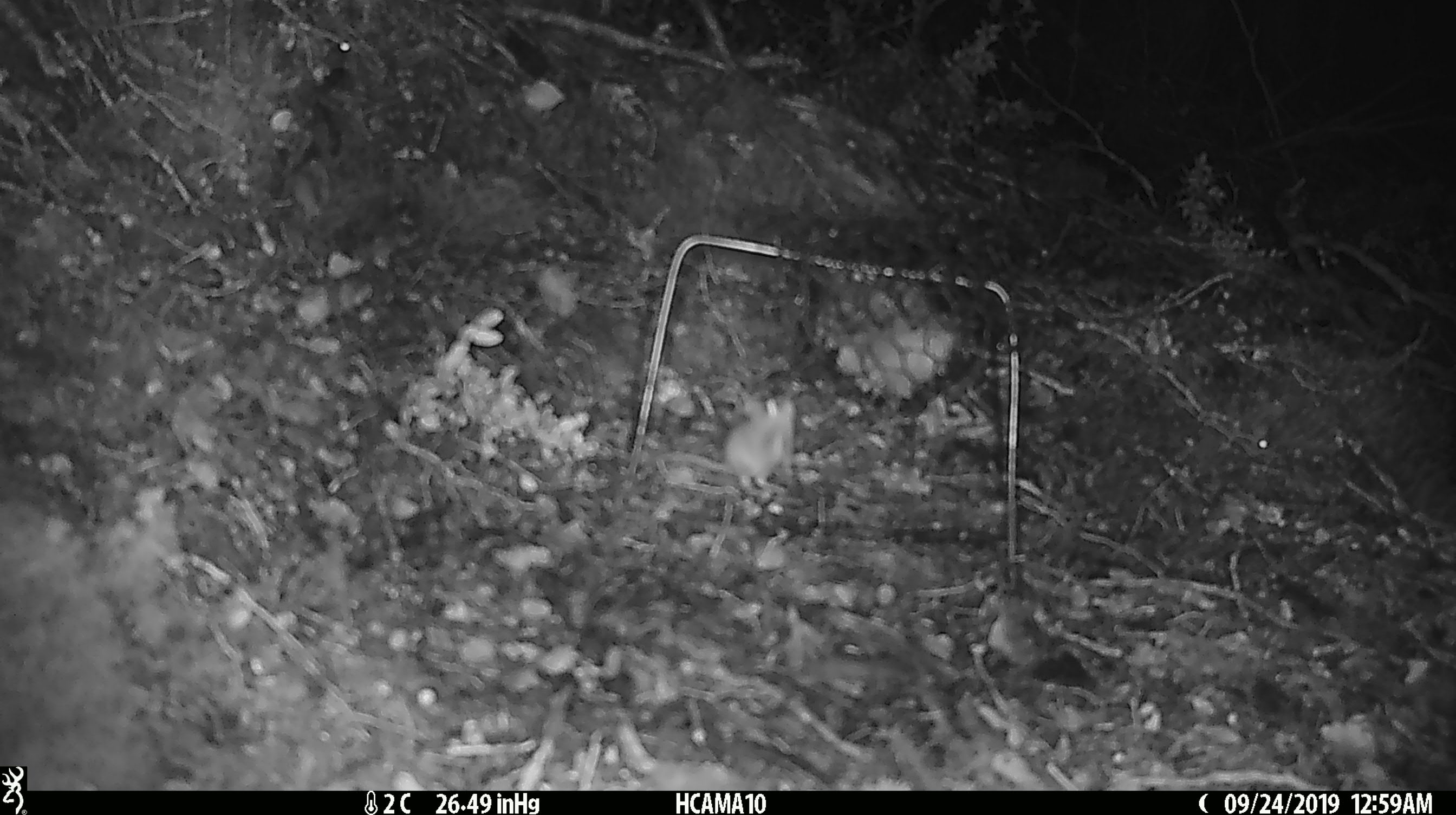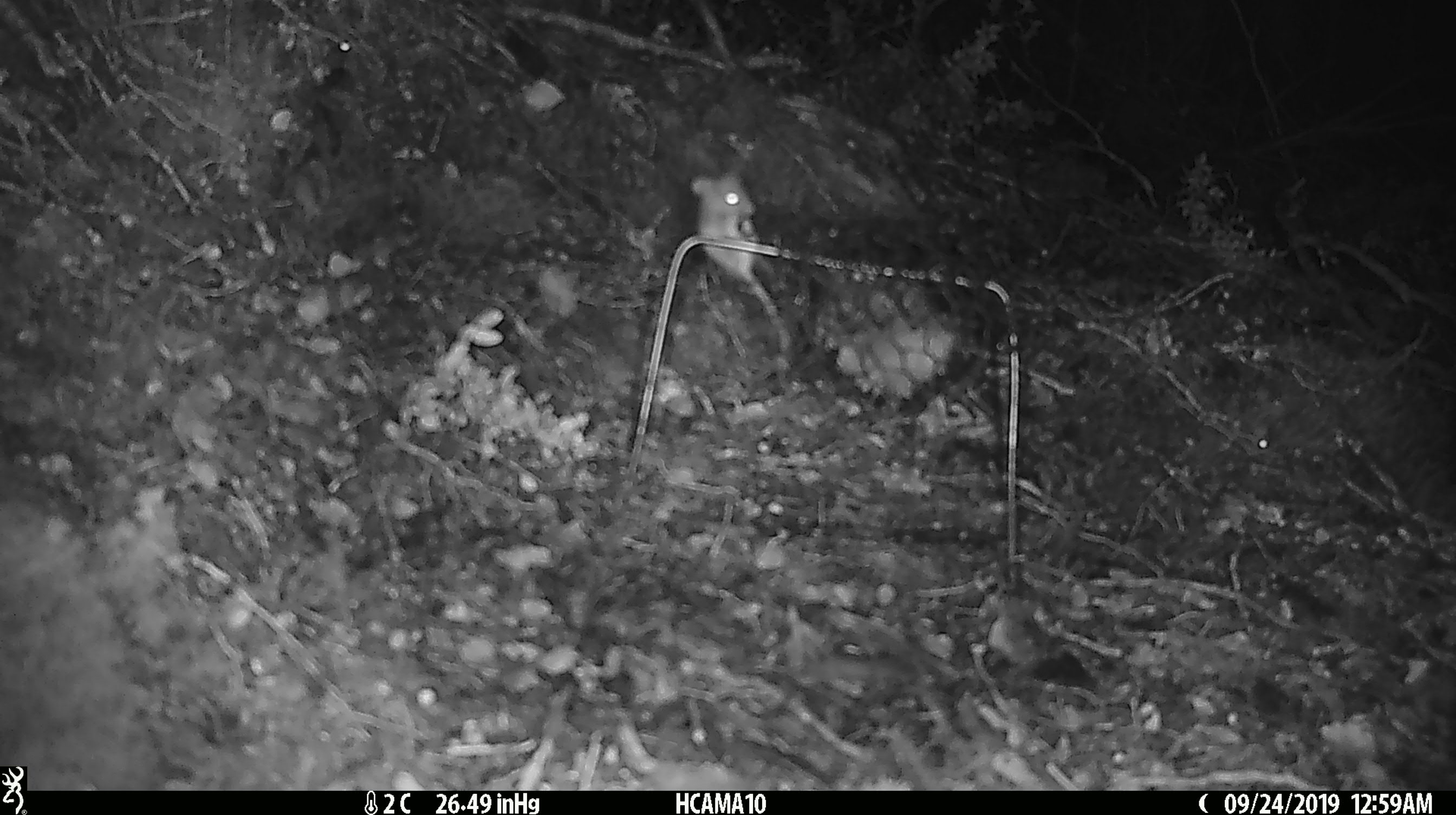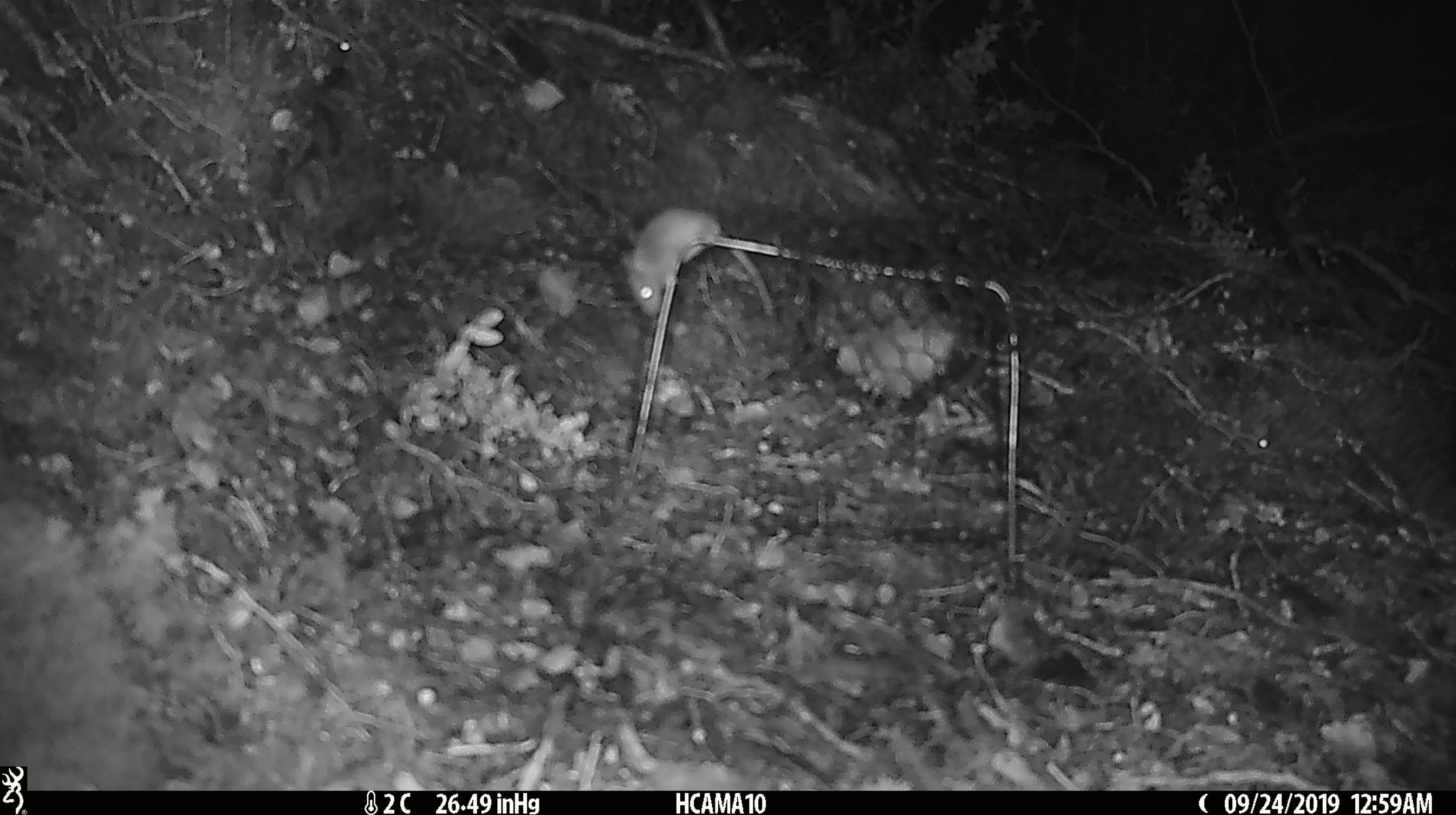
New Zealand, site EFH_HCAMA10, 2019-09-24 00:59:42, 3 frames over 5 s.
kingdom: Animalia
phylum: Chordata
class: Mammalia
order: Rodentia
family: Muridae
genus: Mus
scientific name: Mus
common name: mouse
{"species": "mouse (Mus)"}